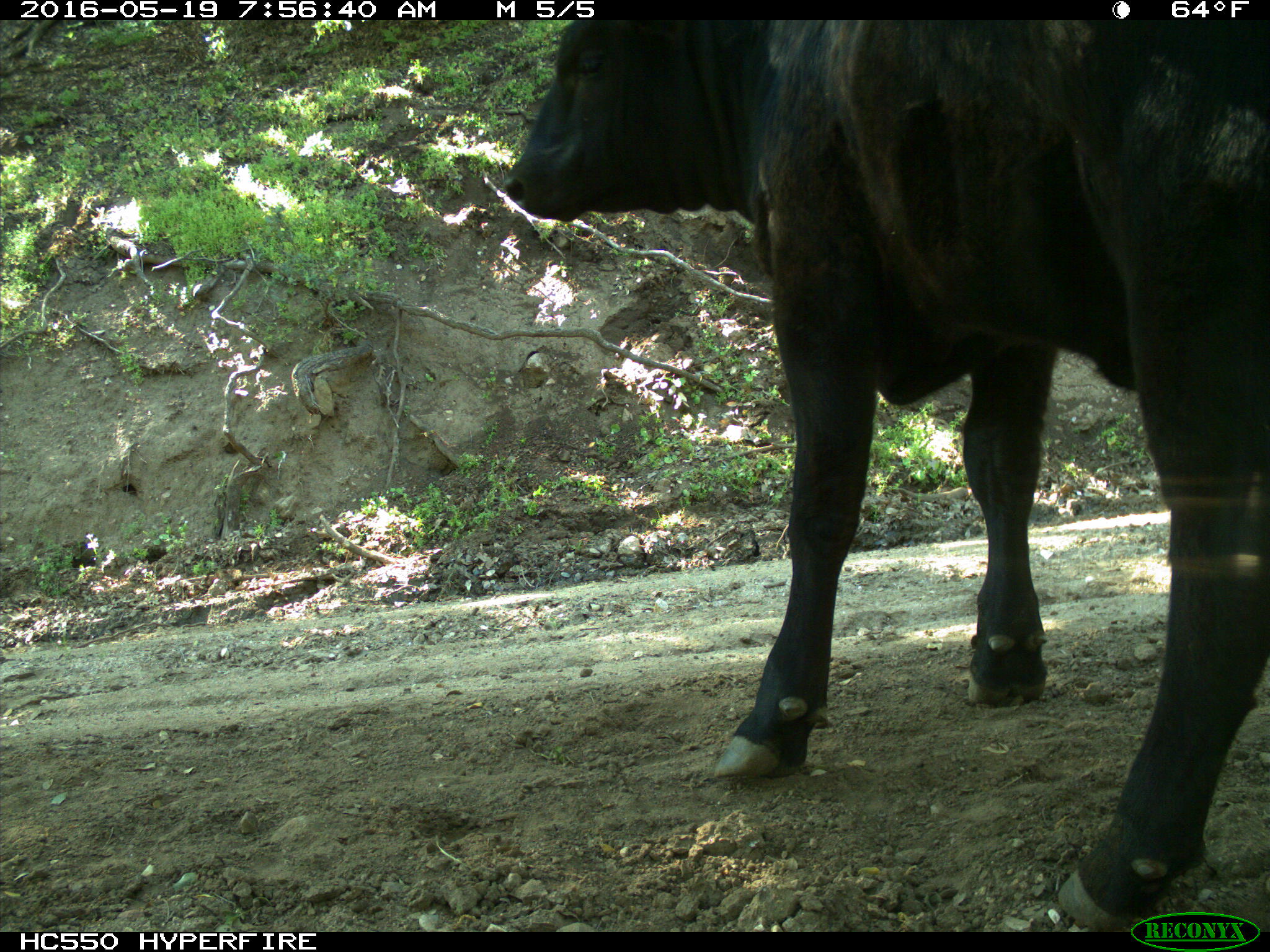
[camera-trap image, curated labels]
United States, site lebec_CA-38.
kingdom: Animalia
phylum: Chordata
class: Mammalia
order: Artiodactyla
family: Bovidae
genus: Bos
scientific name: Bos taurus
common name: domestic cow